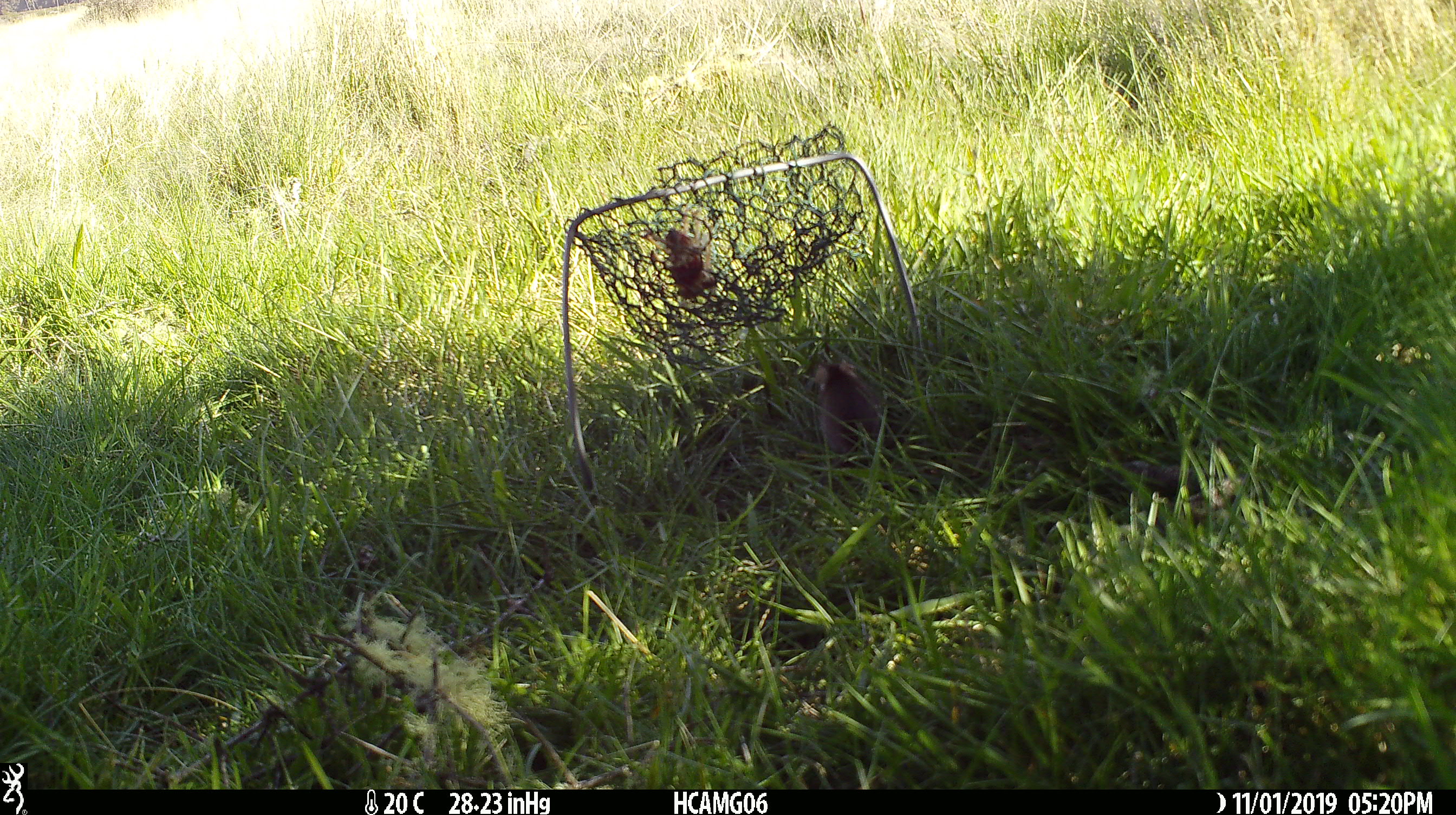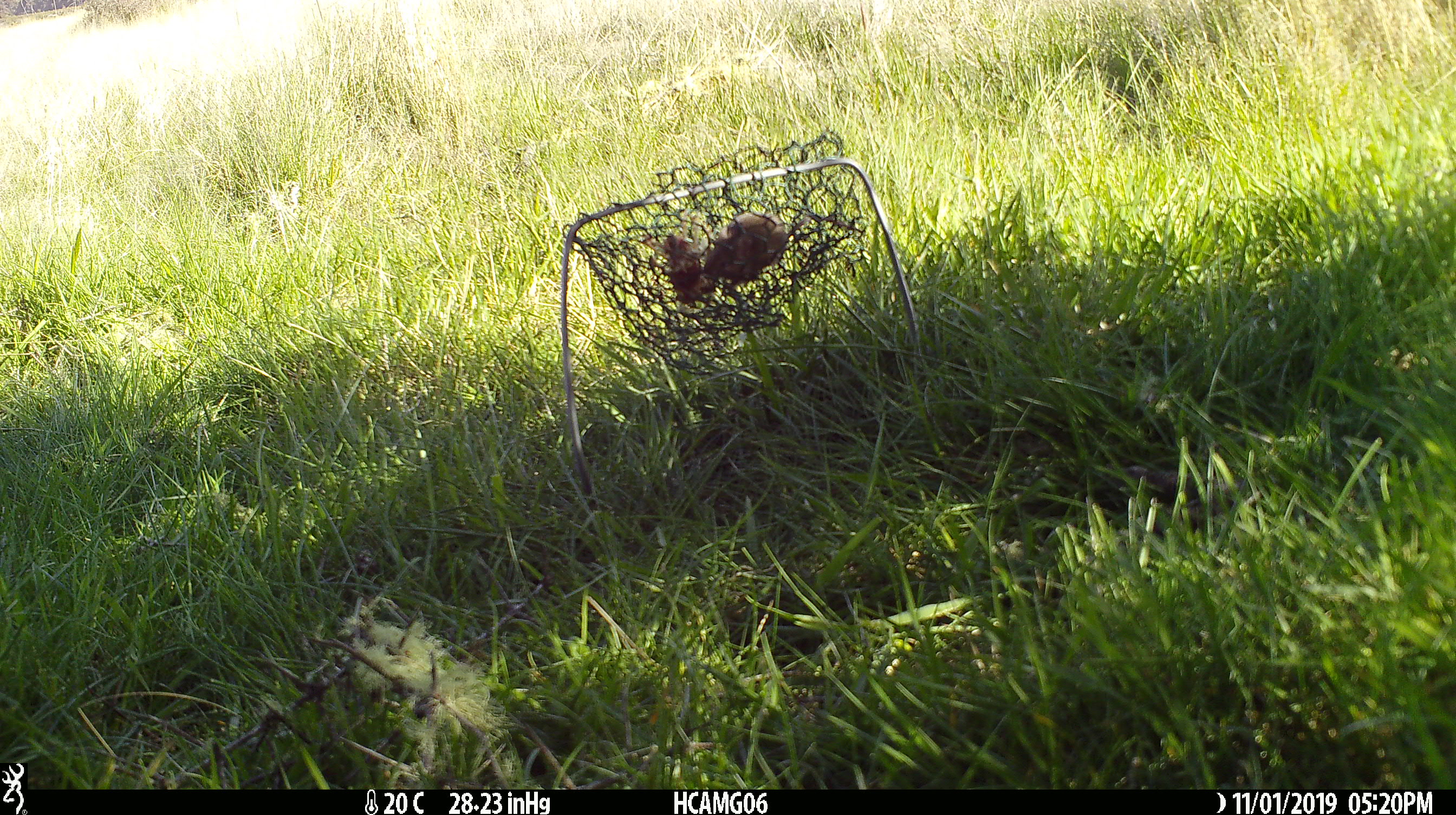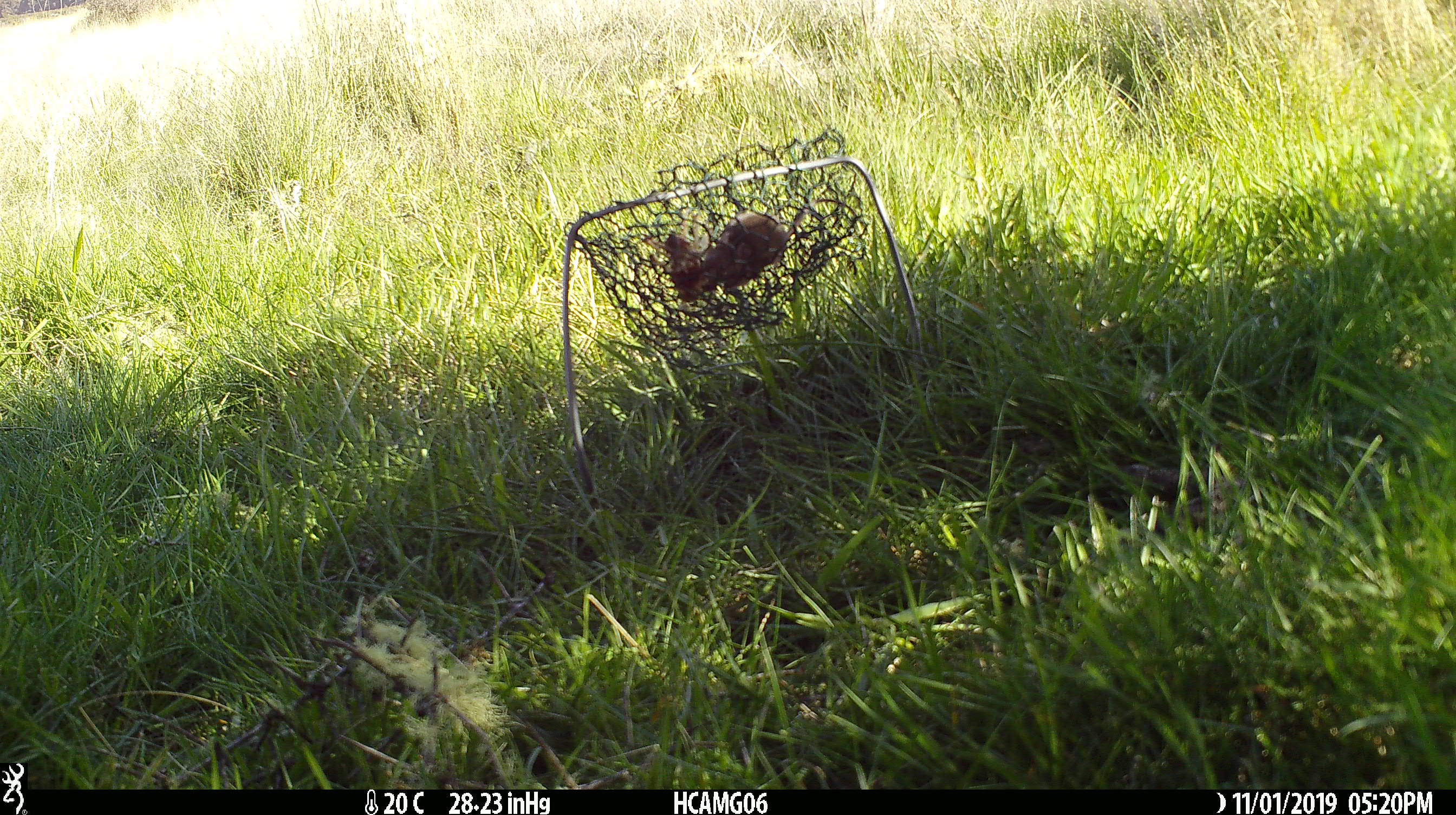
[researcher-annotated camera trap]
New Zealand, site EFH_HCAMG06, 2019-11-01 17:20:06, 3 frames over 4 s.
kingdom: Animalia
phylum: Chordata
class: Mammalia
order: Rodentia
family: Muridae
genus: Mus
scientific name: Mus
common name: mouse